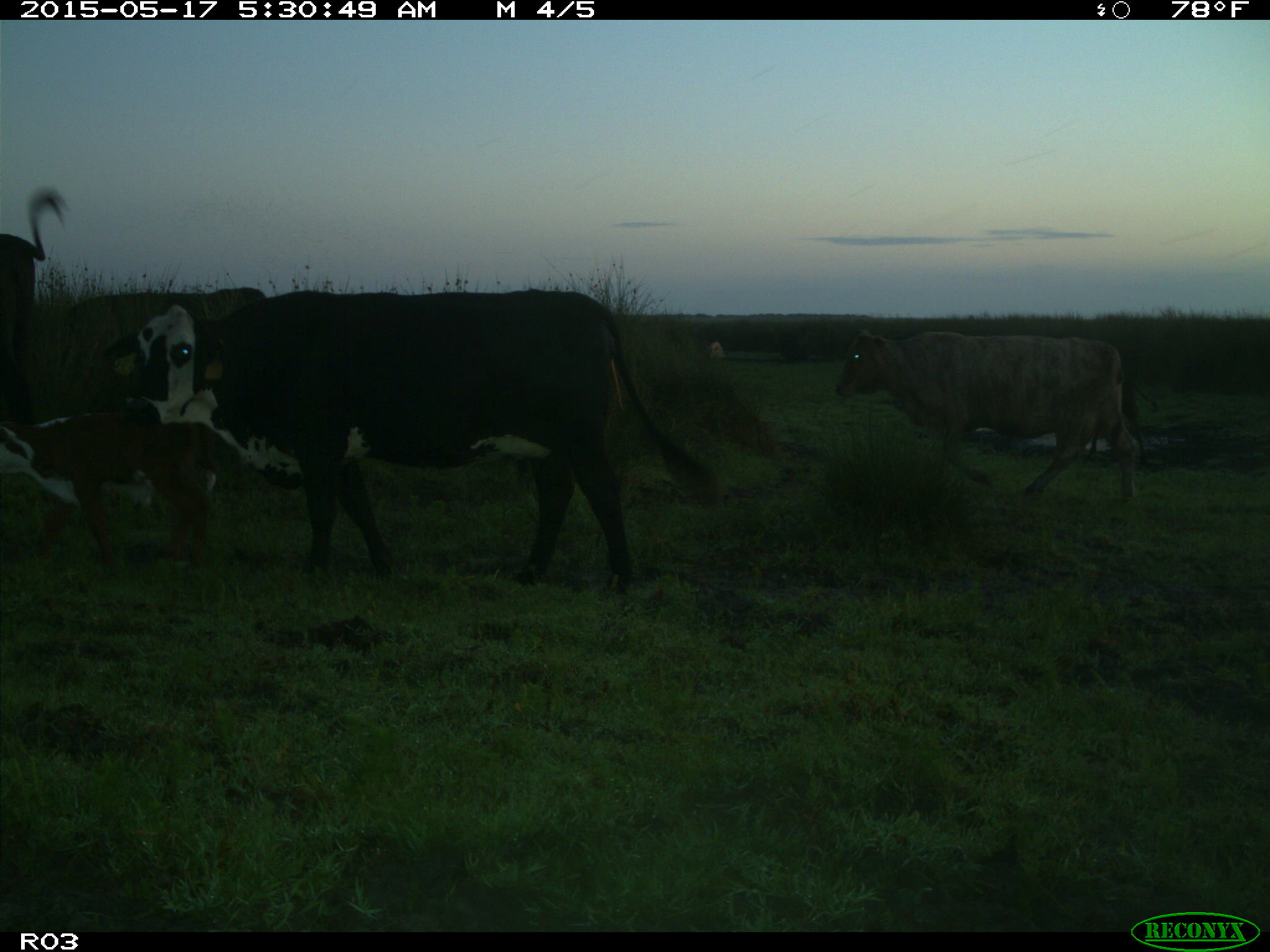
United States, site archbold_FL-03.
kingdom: Animalia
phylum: Chordata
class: Mammalia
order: Artiodactyla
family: Bovidae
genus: Bos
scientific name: Bos taurus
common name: domestic cow